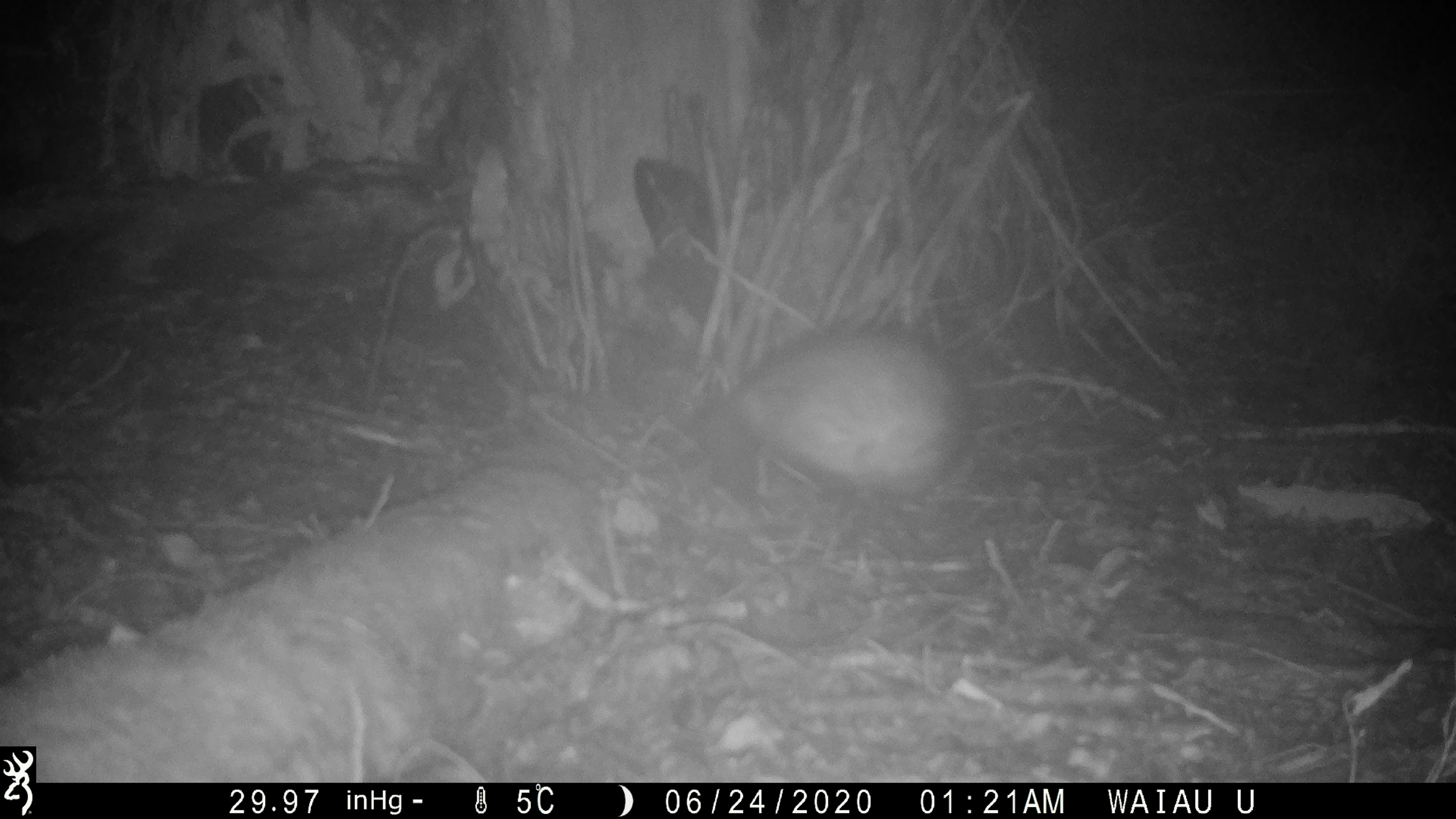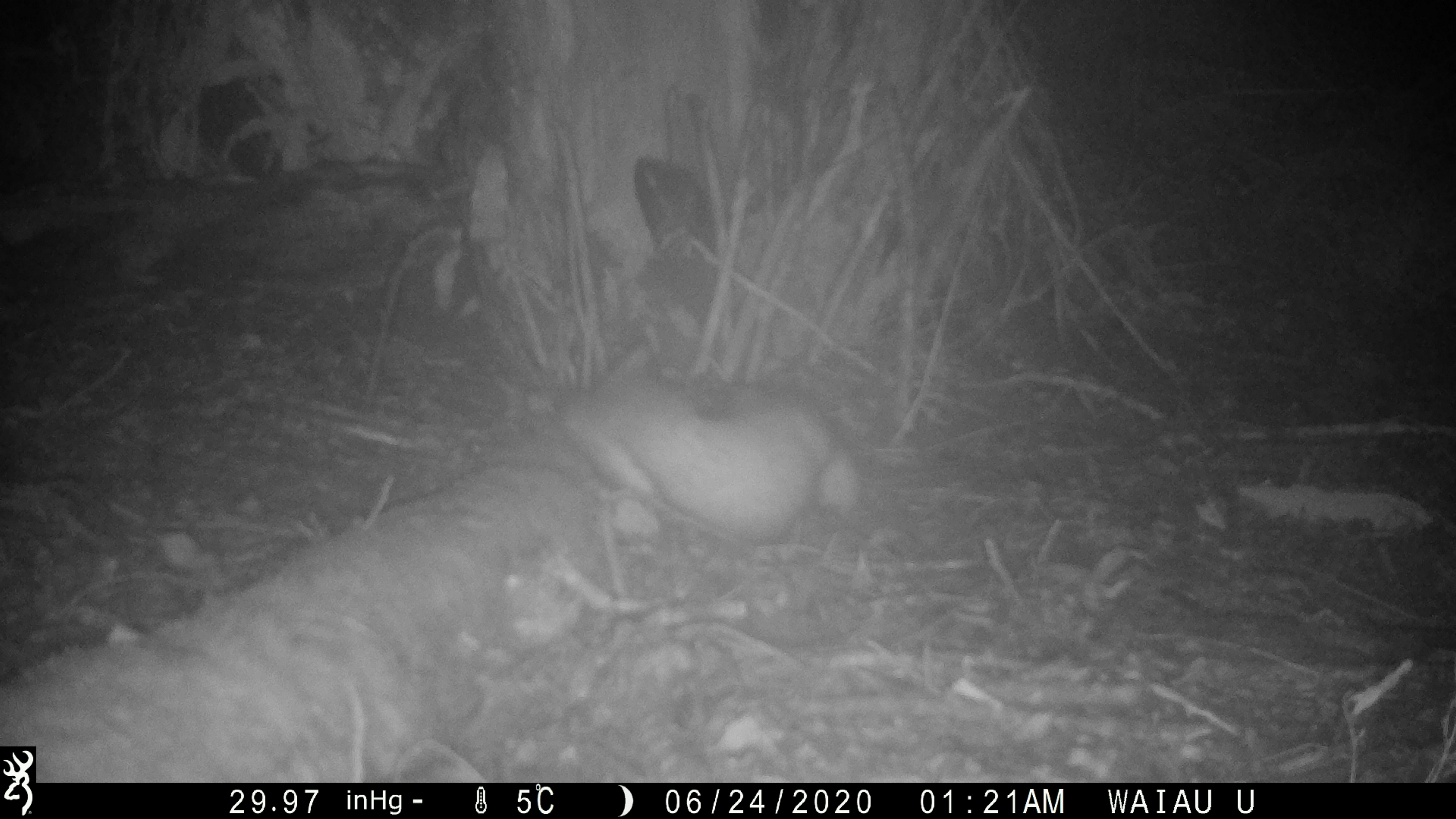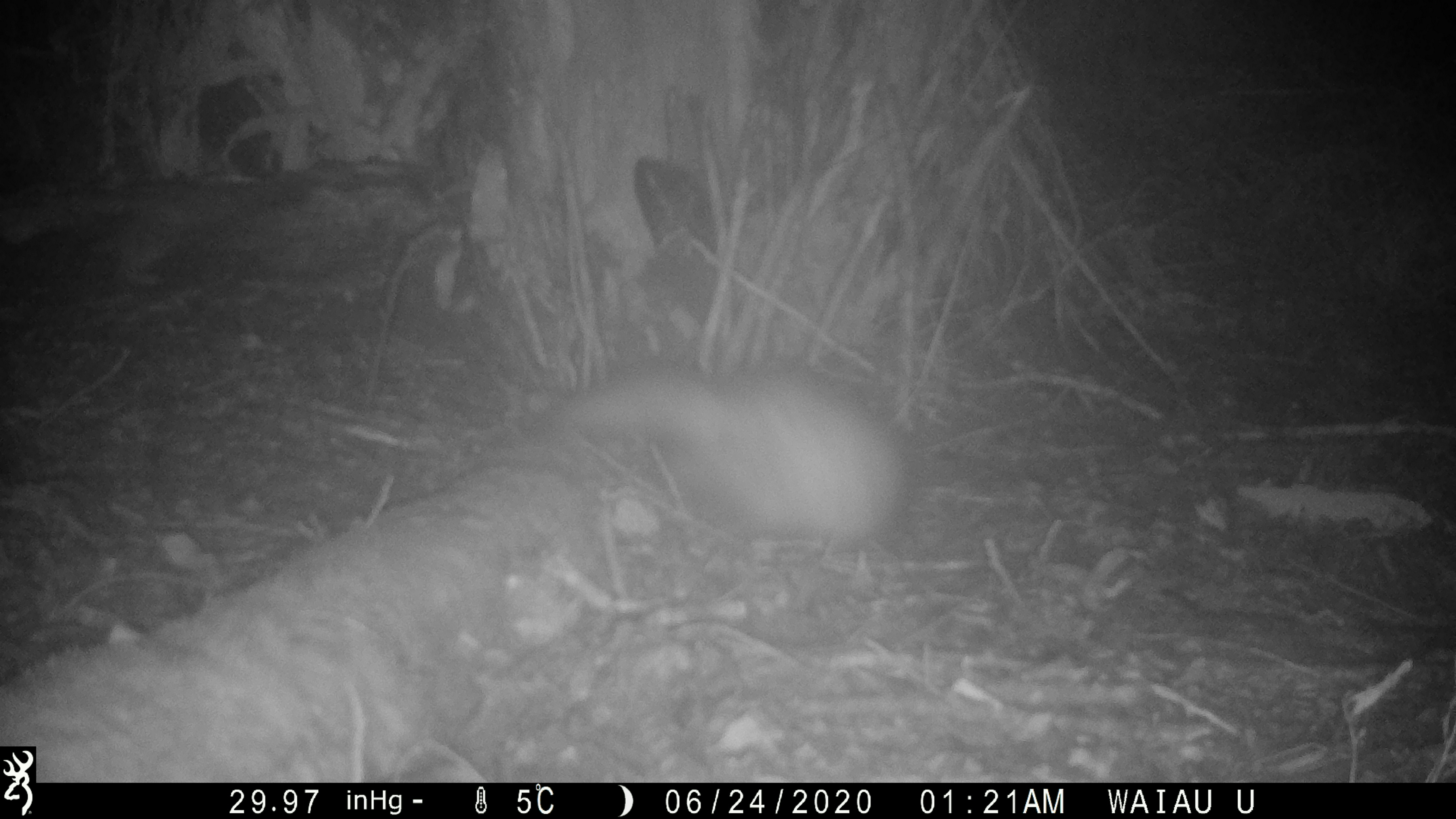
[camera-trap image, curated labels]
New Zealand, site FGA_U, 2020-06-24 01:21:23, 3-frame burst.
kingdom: Animalia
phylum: Chordata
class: Mammalia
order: Carnivora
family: Mustelidae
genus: Mustela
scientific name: Mustela furo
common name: ferret